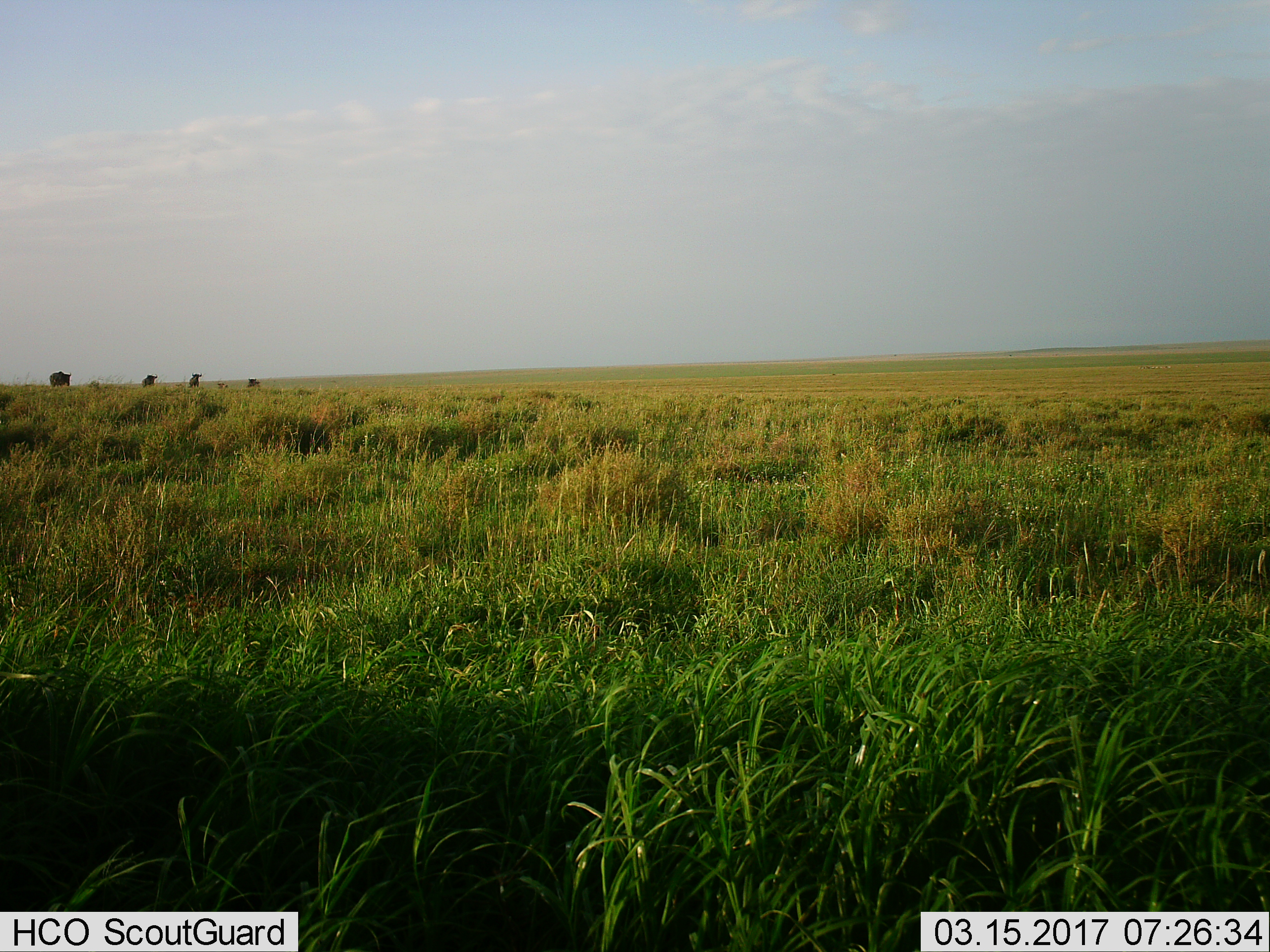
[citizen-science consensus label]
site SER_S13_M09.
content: unidentified animal